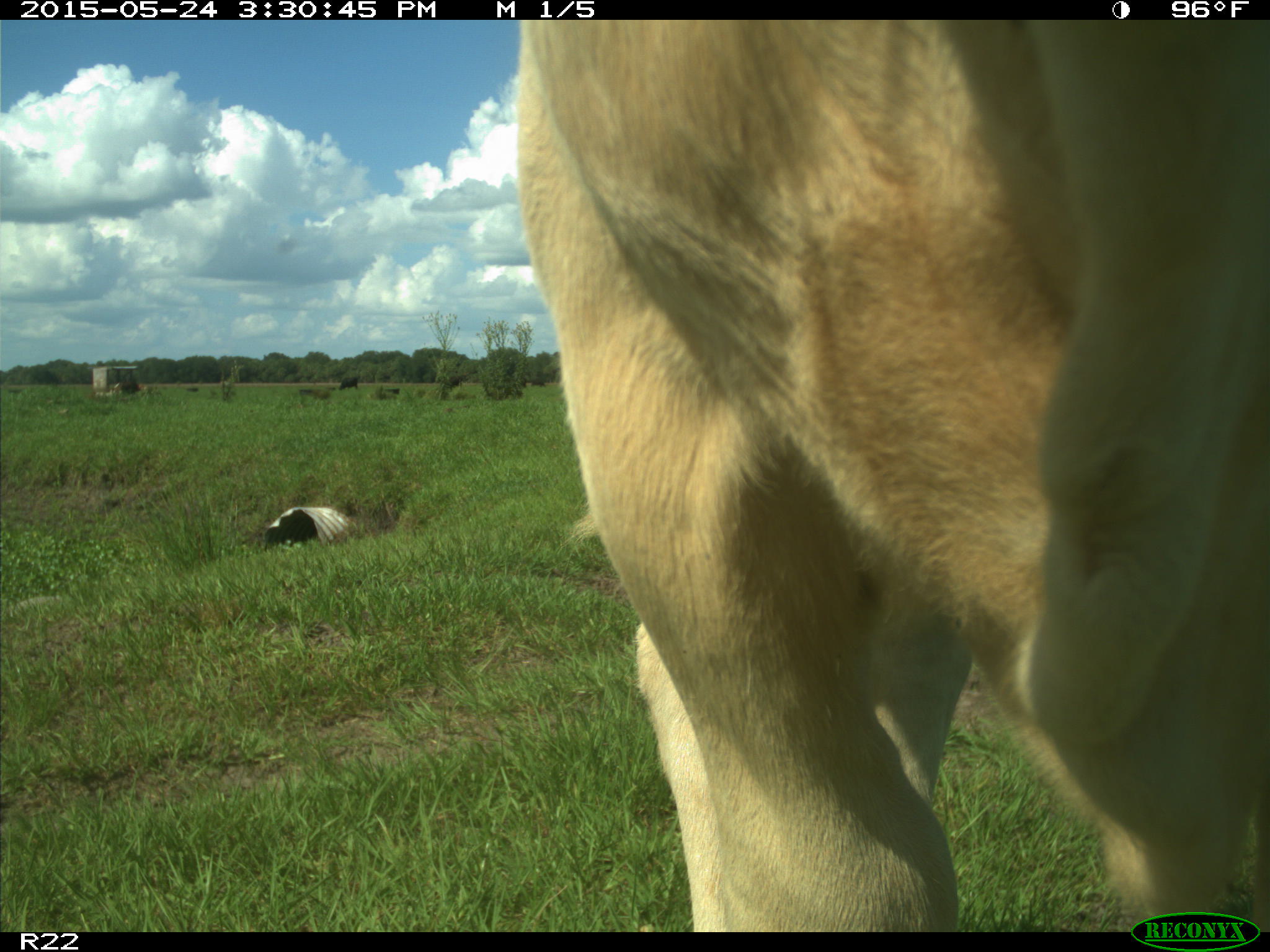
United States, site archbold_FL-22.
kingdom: Animalia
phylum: Chordata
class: Mammalia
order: Artiodactyla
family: Bovidae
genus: Bos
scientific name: Bos taurus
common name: domestic cow